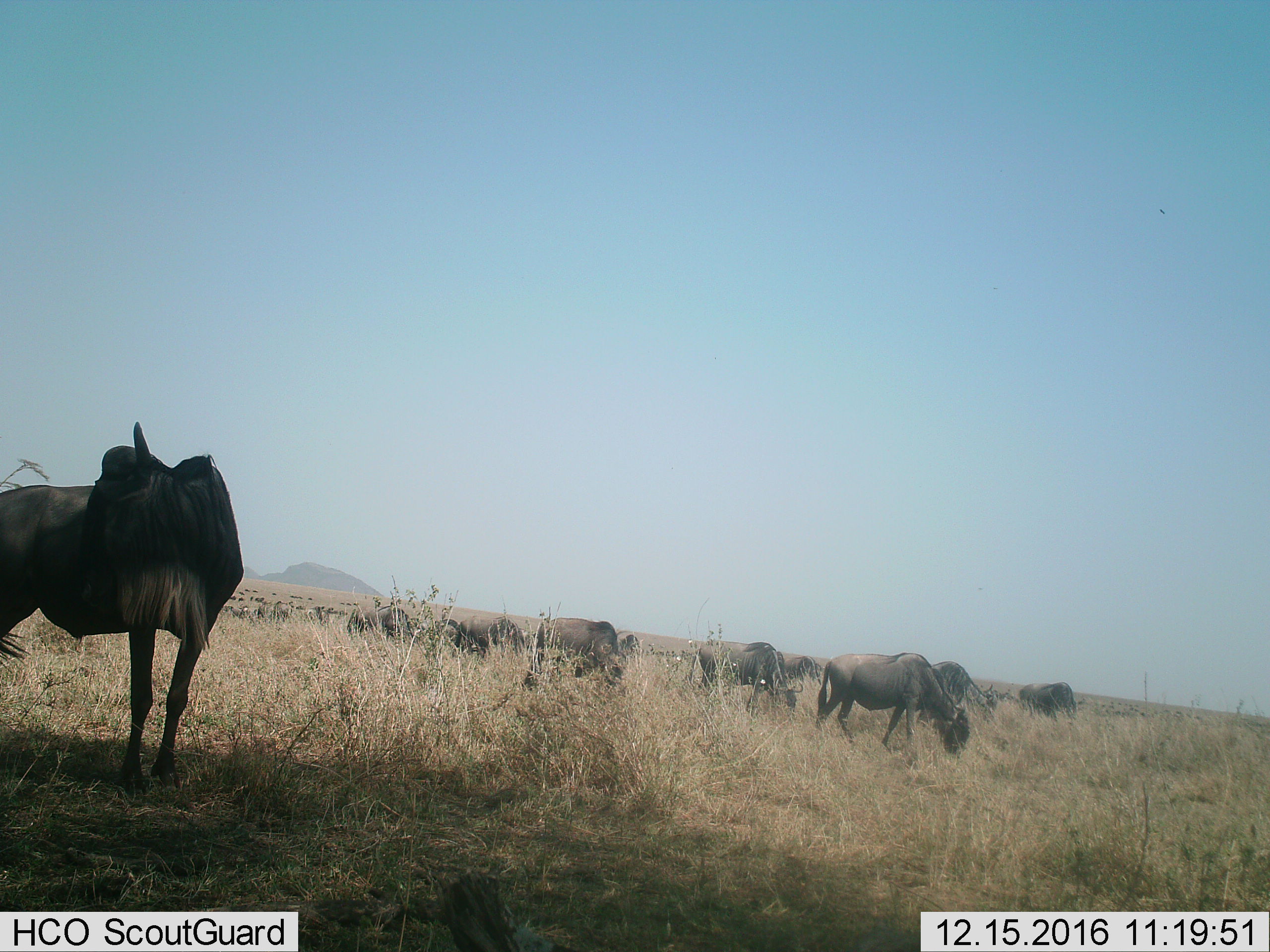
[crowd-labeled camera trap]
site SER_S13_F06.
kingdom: Animalia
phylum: Chordata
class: Mammalia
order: Artiodactyla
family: Bovidae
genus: Connochaetes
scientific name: Connochaetes taurinus taurinus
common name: blue wildebeest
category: wildebeestblue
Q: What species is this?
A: Wildebeestblue (blue wildebeest) (Connochaetes taurinus taurinus).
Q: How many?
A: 51+.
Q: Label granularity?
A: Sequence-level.